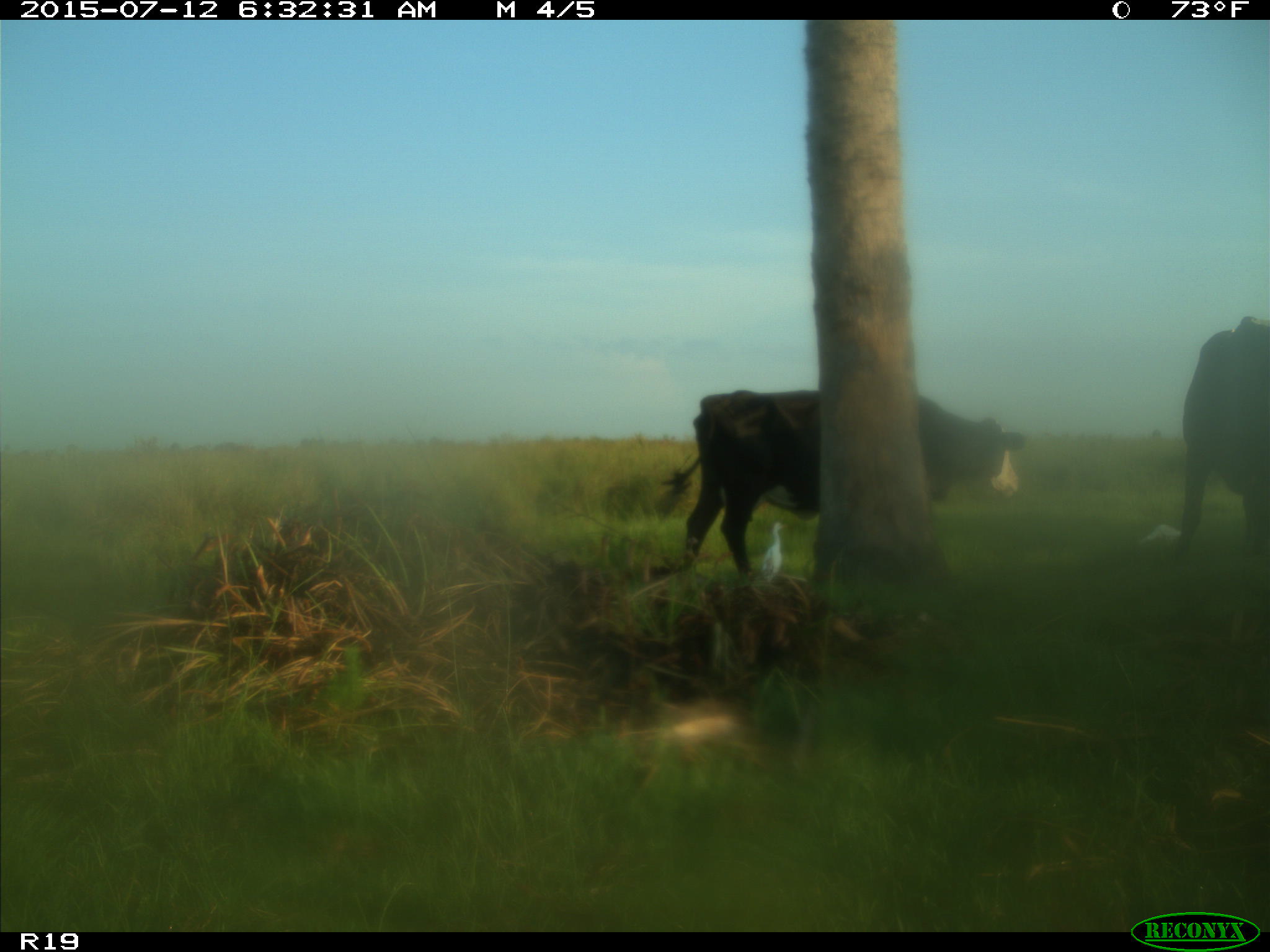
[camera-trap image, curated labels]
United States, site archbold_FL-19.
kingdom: Animalia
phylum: Chordata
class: Mammalia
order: Artiodactyla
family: Bovidae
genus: Bos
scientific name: Bos taurus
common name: domestic cow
Bos taurus (domestic cow).